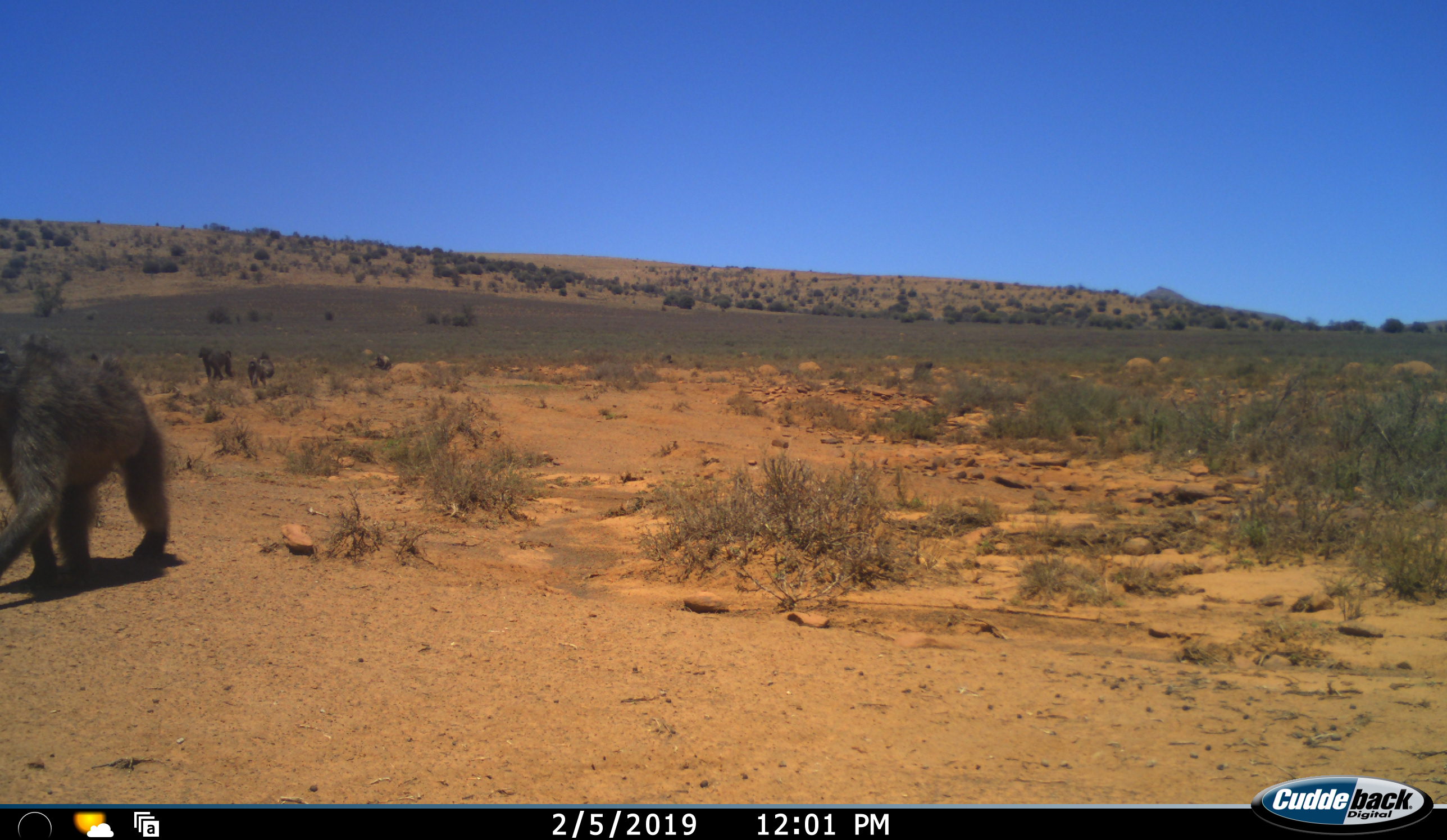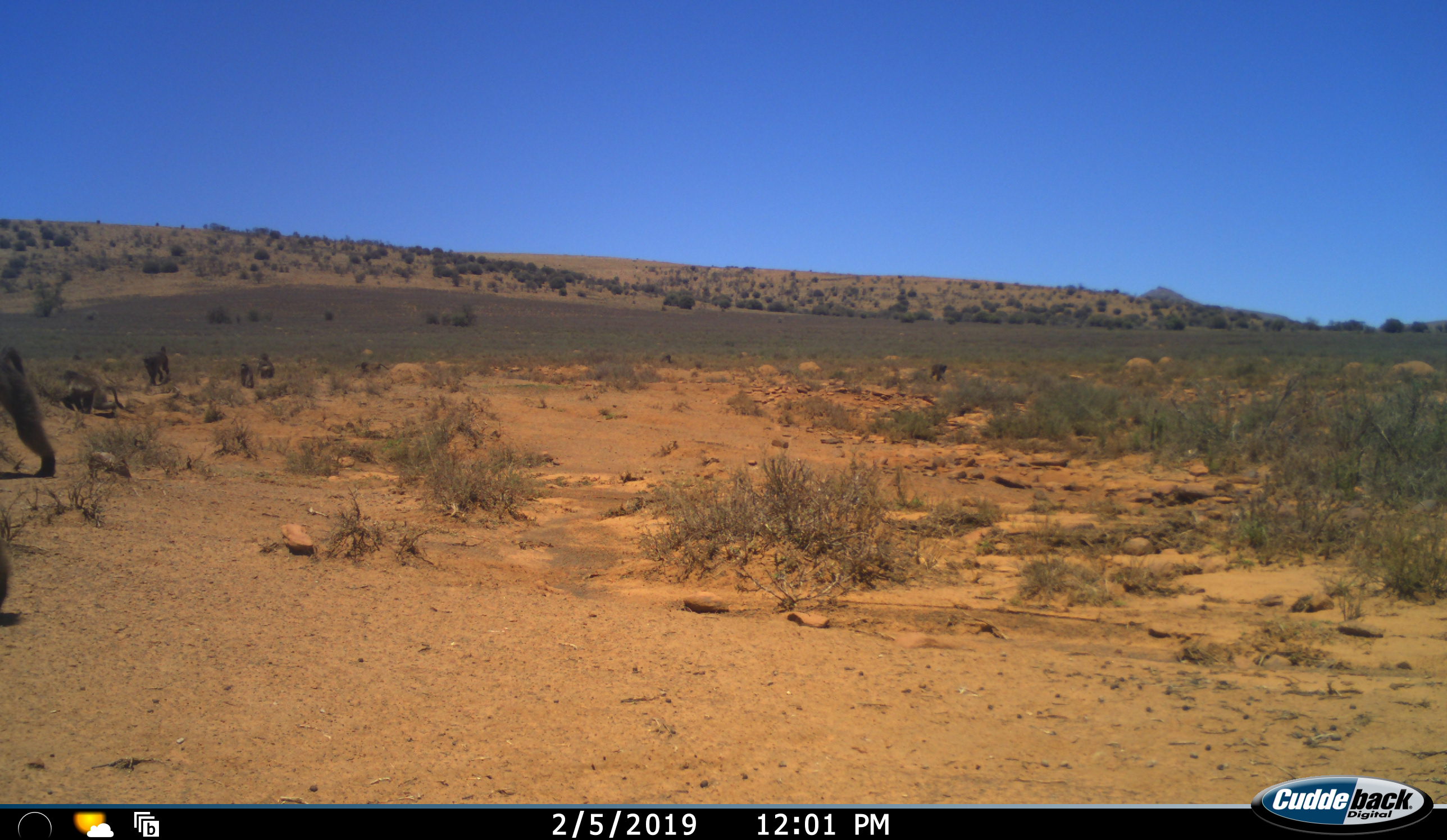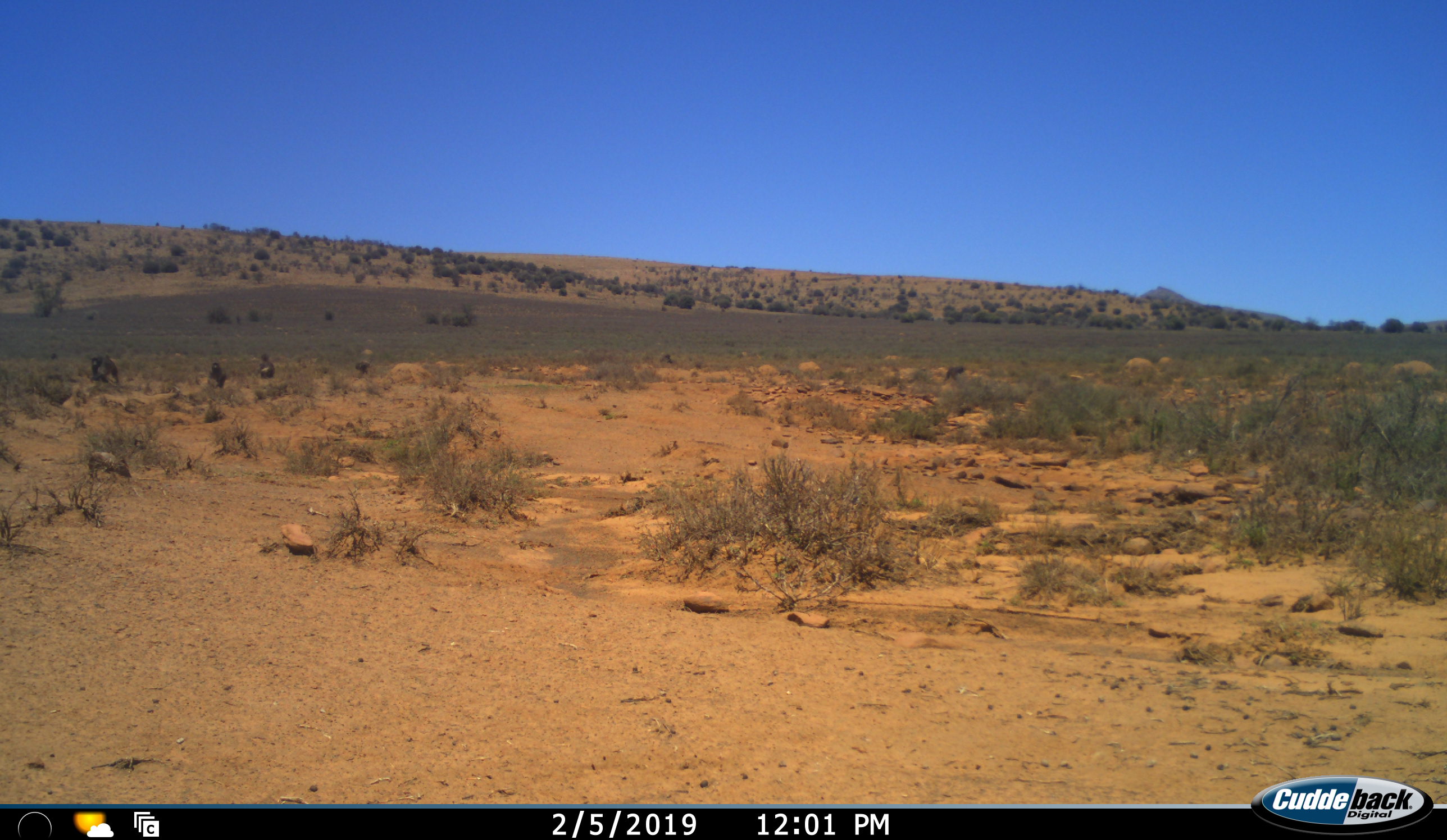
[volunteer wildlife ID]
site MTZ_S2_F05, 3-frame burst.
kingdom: Animalia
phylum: Chordata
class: Mammalia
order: Primates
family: Cercopithecidae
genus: Papio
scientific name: Papio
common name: baboon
Baboon (Papio), count 7. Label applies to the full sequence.